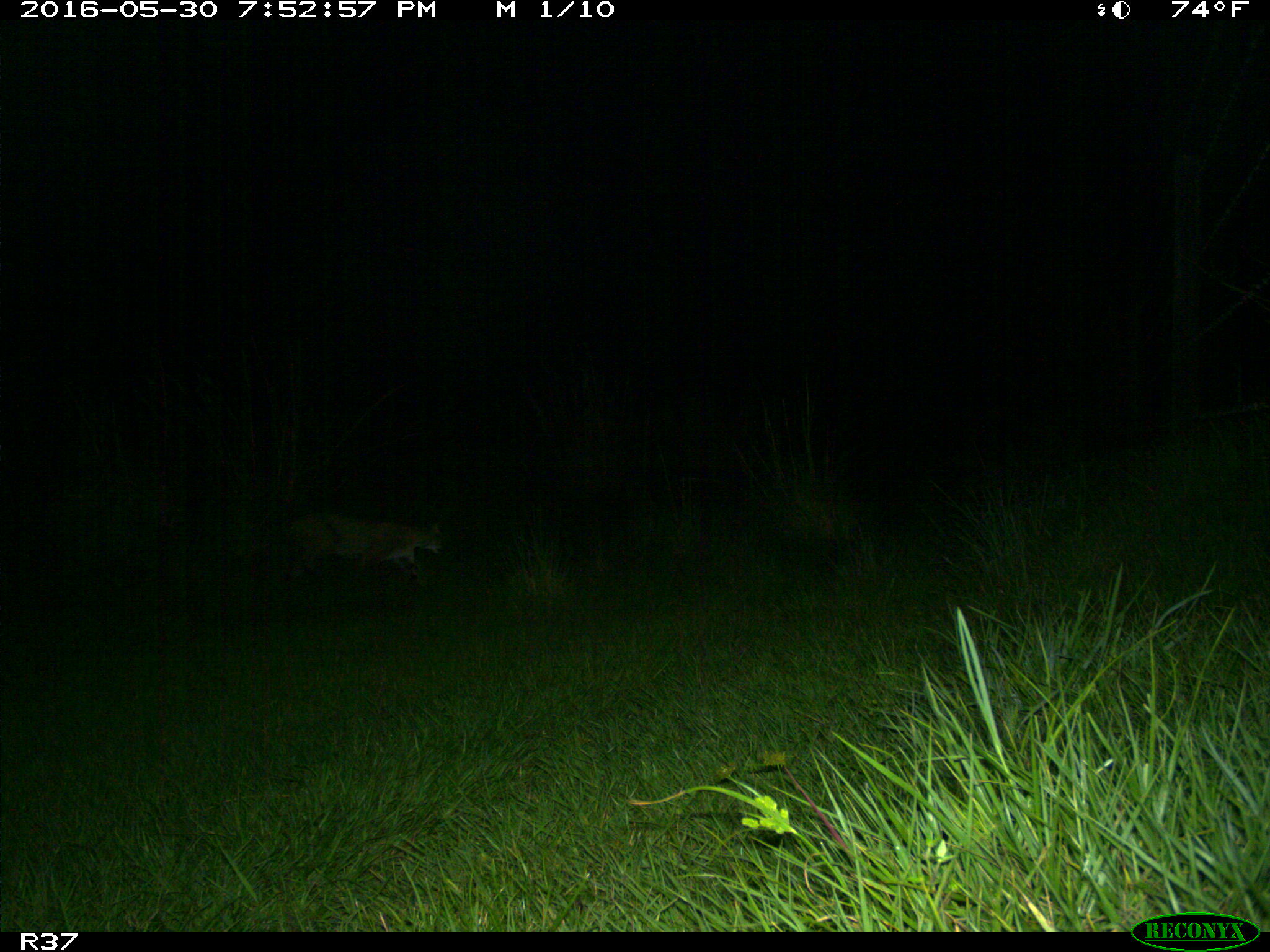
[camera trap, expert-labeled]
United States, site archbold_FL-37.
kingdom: Animalia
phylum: Chordata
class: Mammalia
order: Carnivora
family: Felidae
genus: Lynx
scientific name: Lynx rufus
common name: bobcat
Lynx rufus (bobcat).